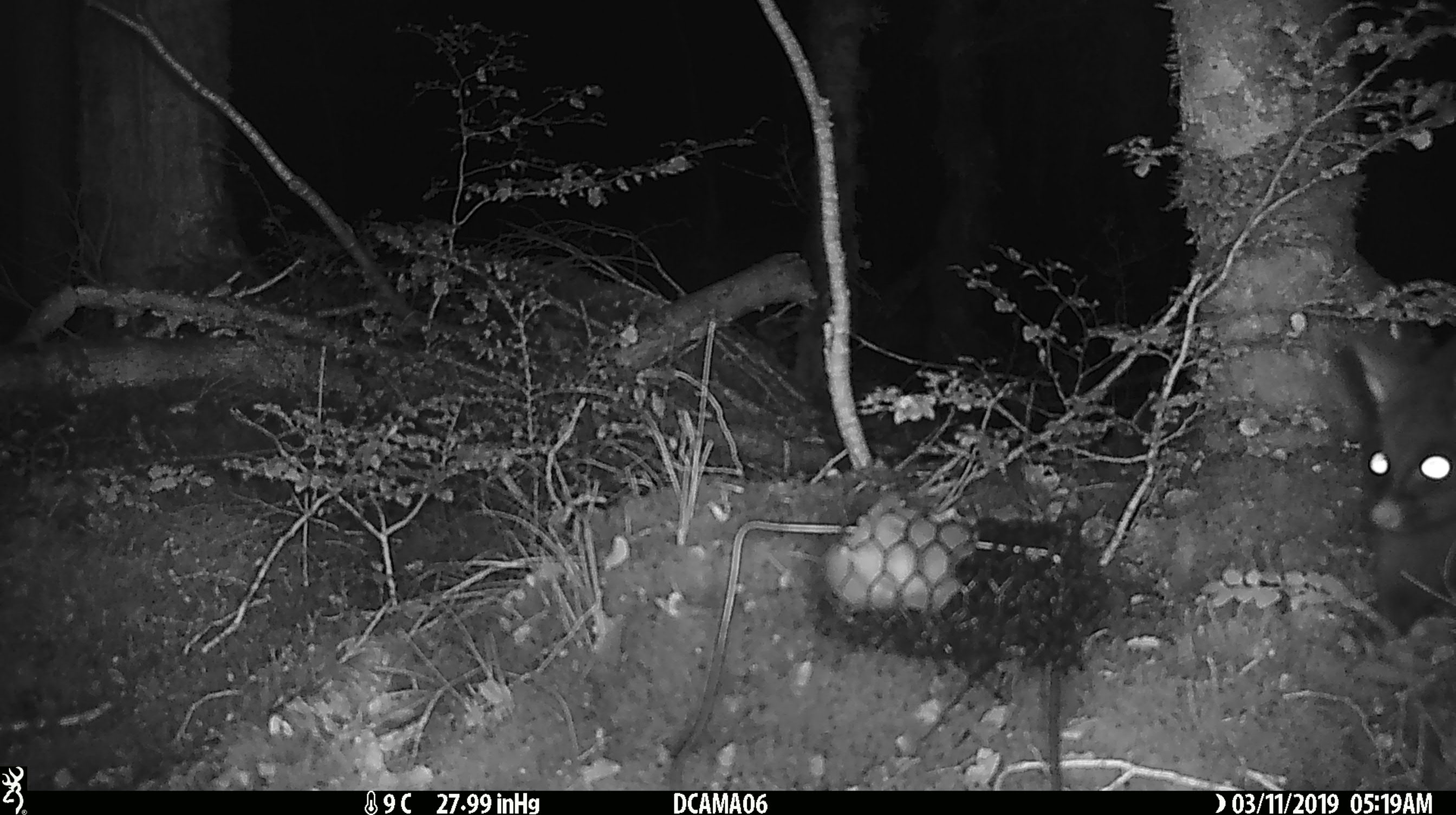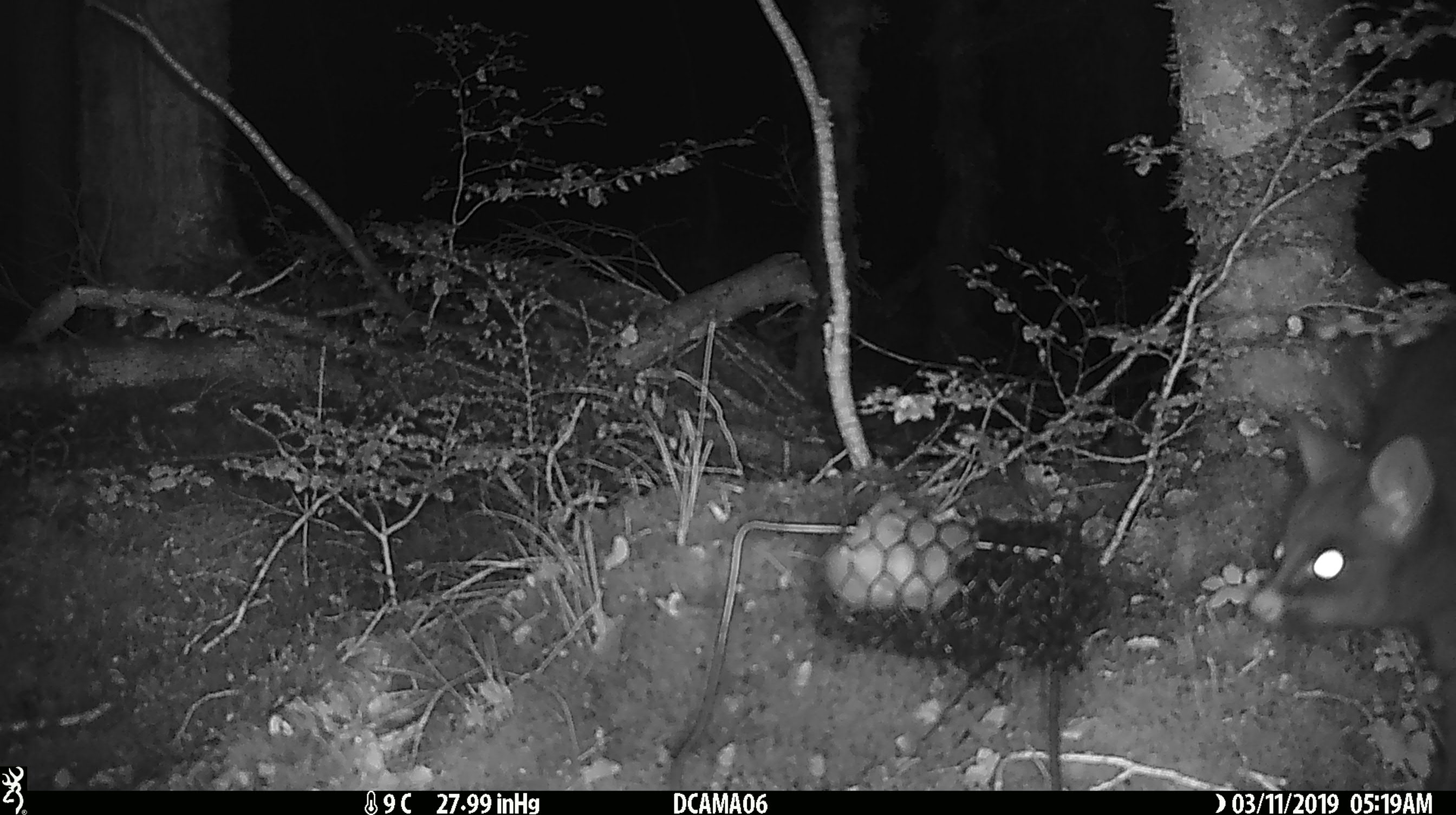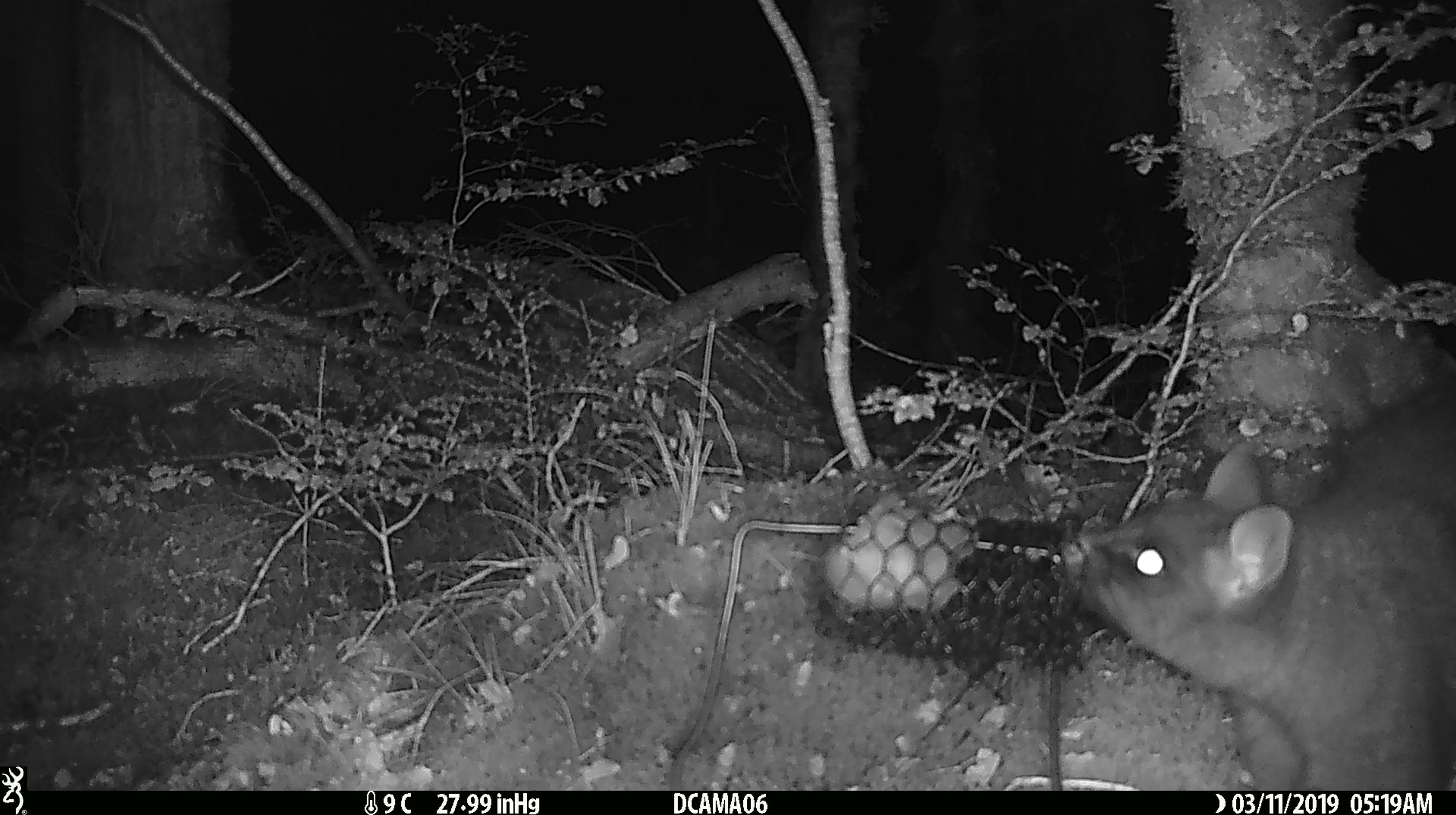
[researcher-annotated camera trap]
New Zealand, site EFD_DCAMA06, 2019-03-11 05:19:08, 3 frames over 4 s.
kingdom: Animalia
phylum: Chordata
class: Mammalia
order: Diprotodontia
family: Phalangeridae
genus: Trichosurus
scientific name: Trichosurus vulpecula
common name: common brushtail possum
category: possum